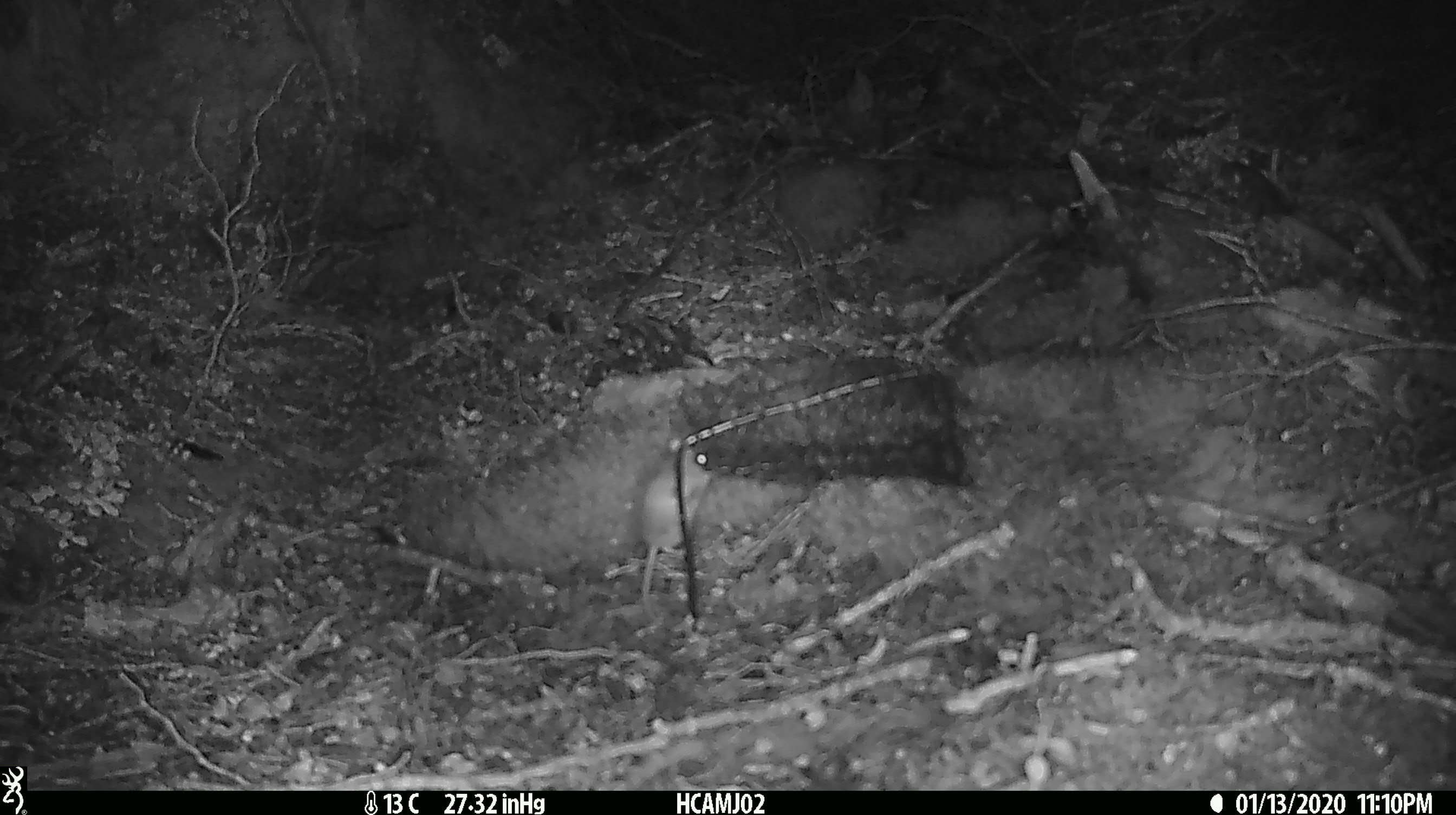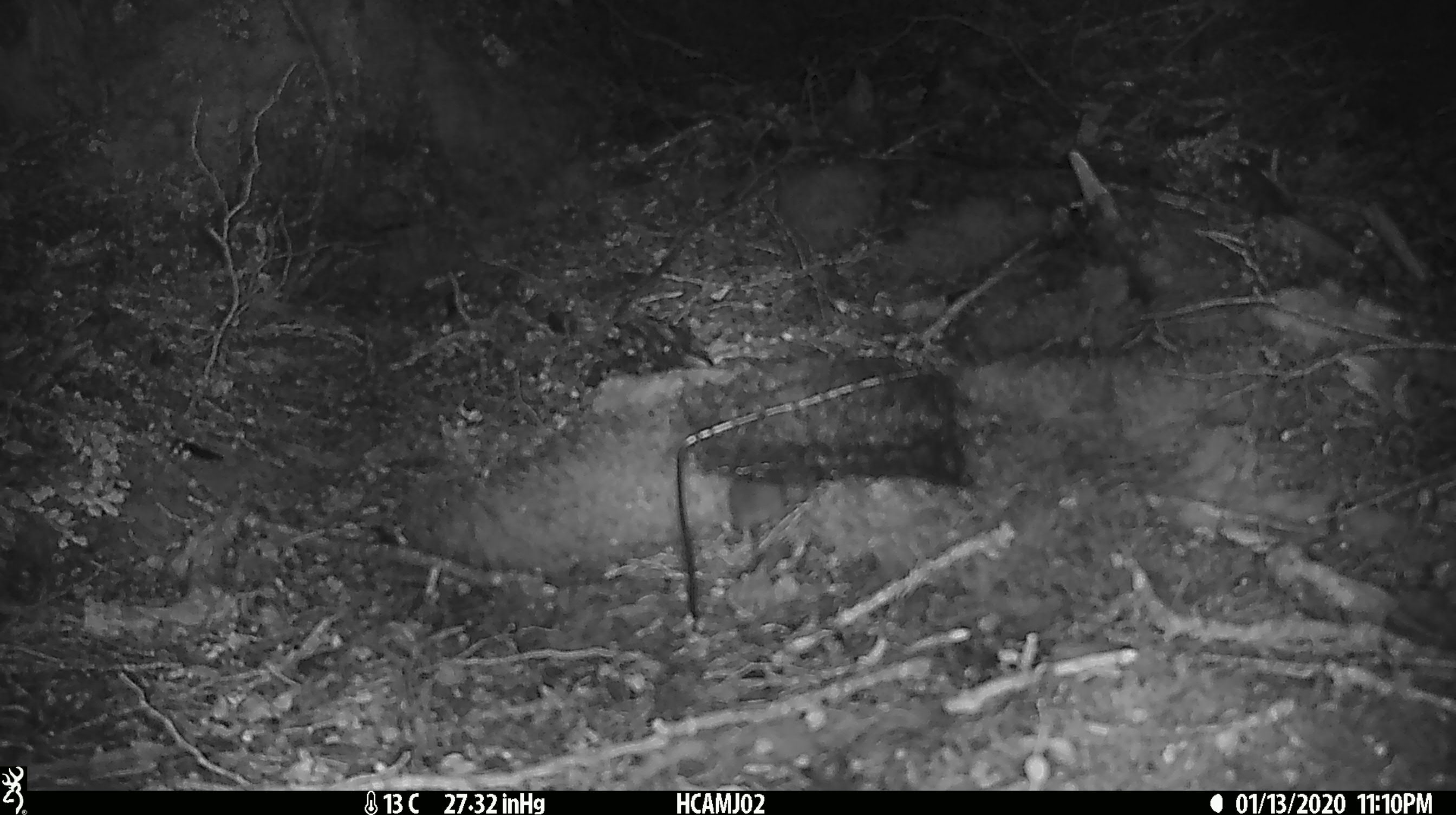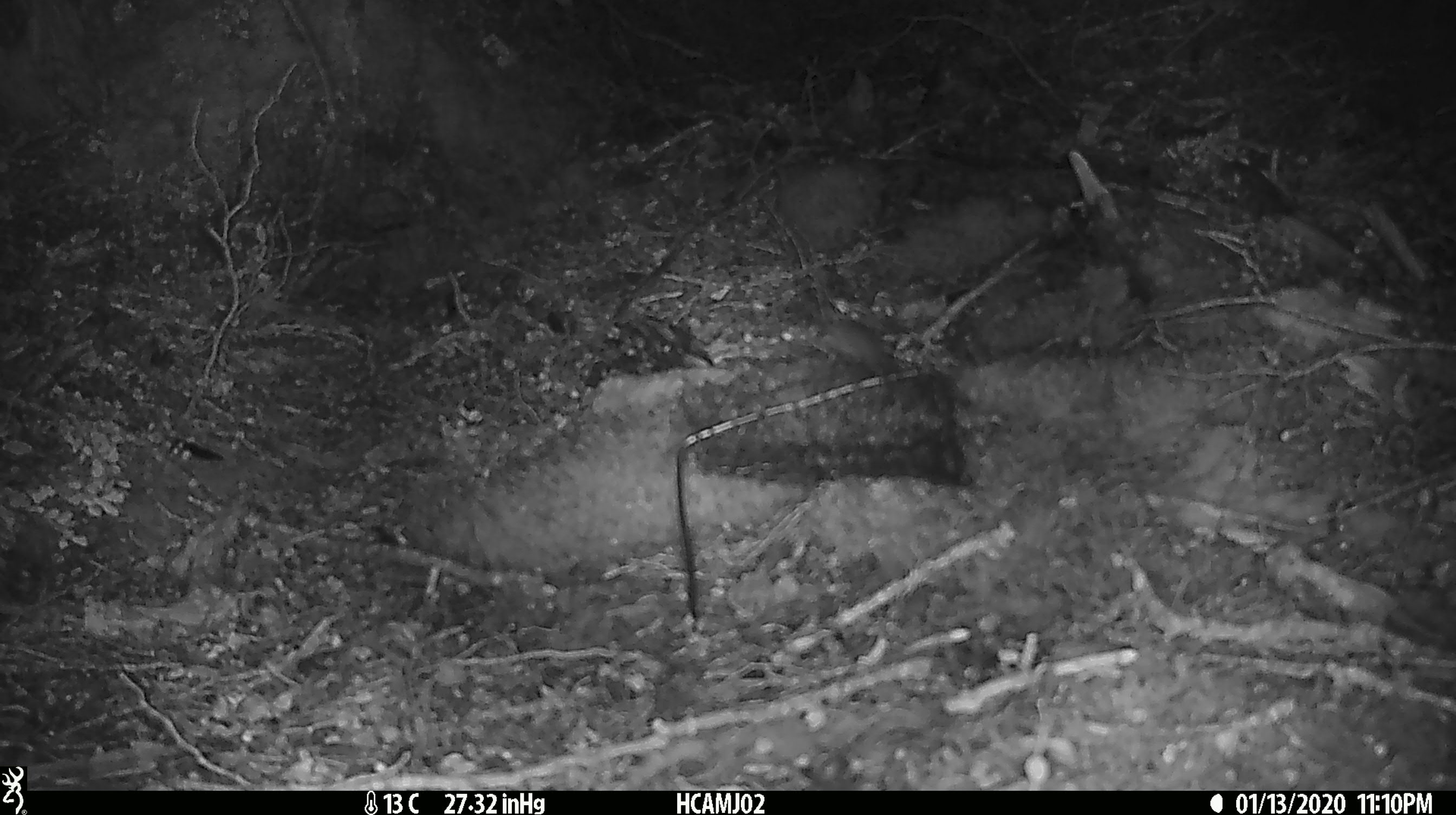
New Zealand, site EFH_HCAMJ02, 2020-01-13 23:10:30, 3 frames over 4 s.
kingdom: Animalia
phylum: Chordata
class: Mammalia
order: Rodentia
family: Muridae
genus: Mus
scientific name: Mus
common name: mouse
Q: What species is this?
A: Mouse (Mus).